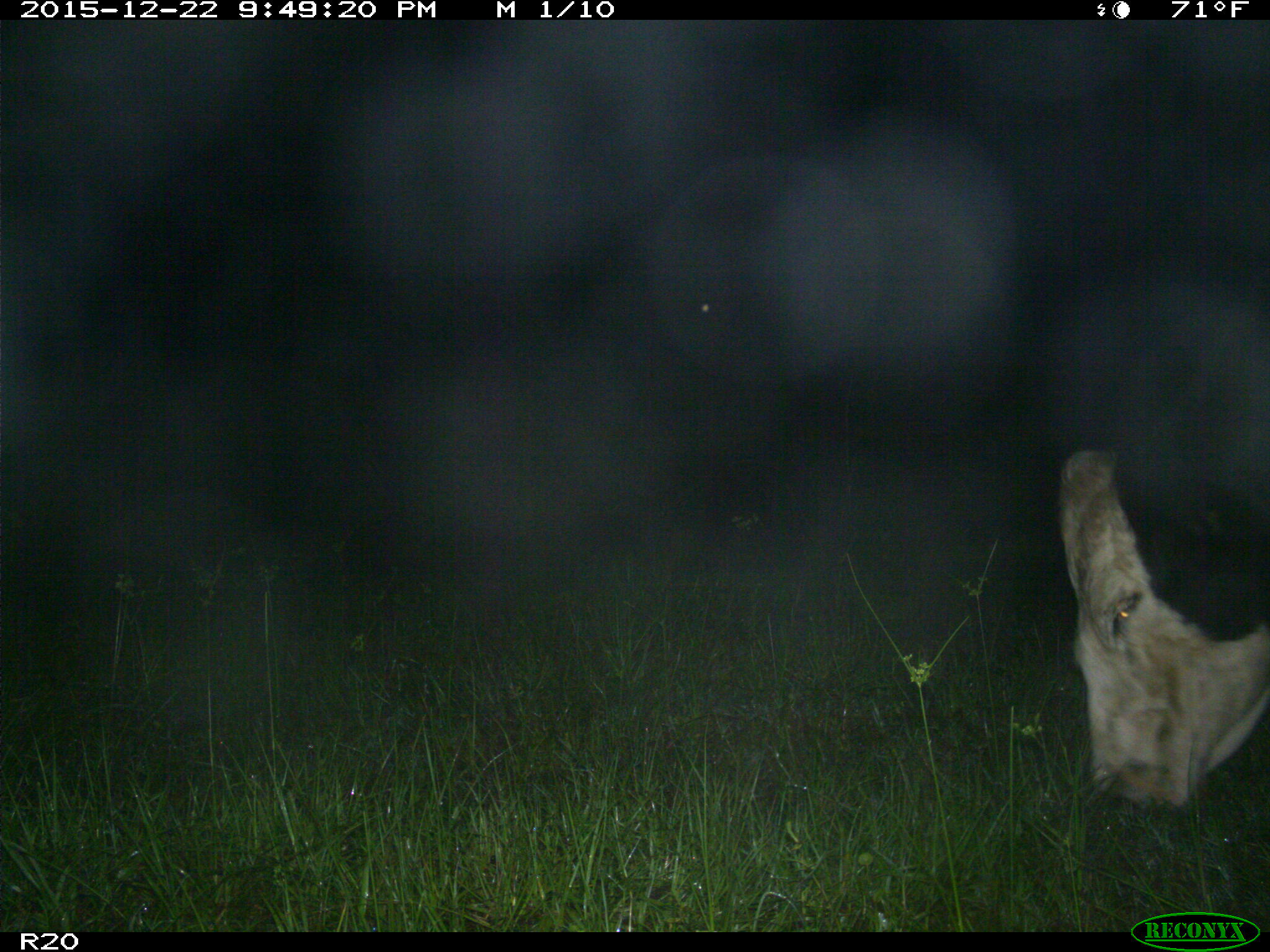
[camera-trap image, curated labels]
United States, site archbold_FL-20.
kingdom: Animalia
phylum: Chordata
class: Mammalia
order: Artiodactyla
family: Bovidae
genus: Bos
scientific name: Bos taurus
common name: domestic cow